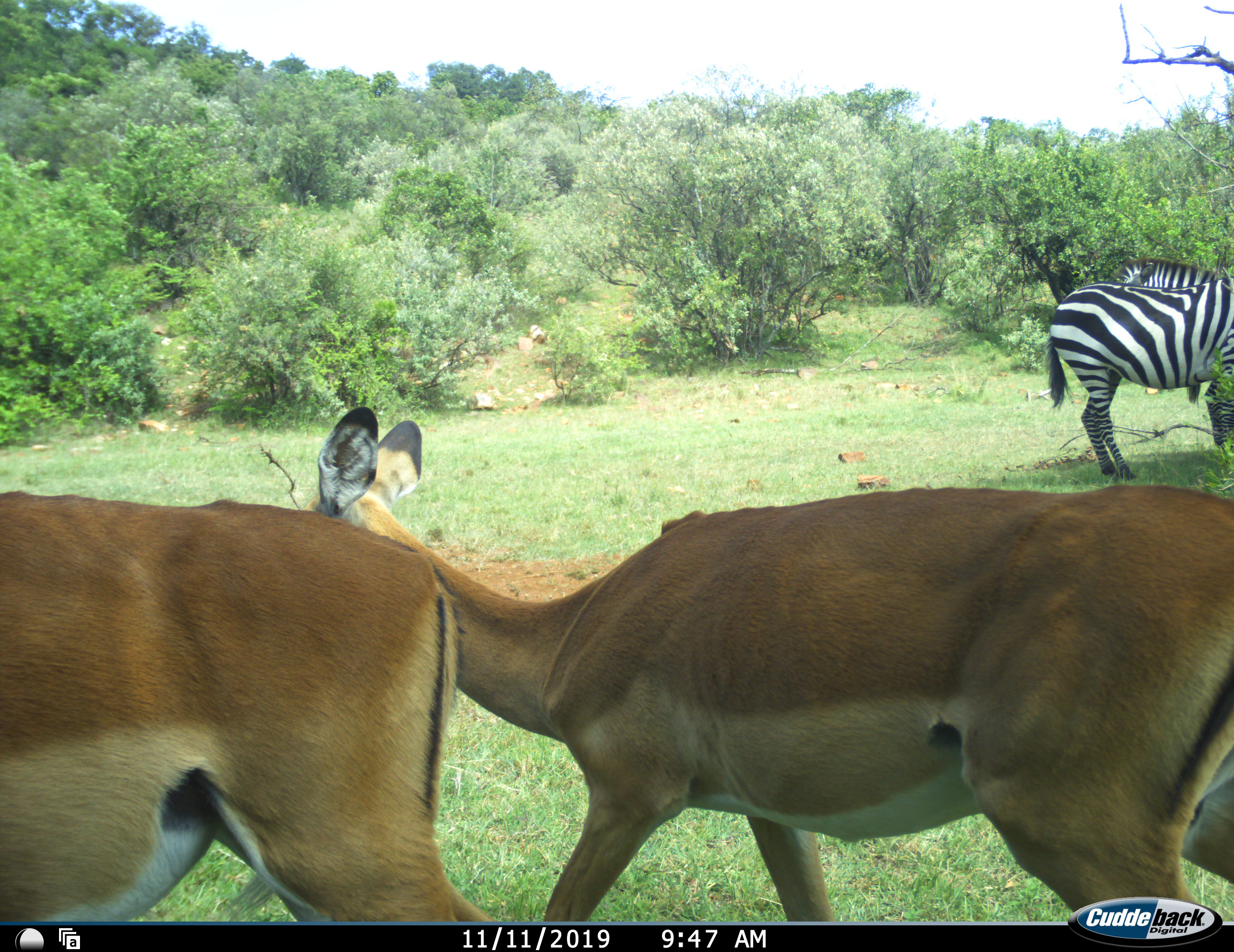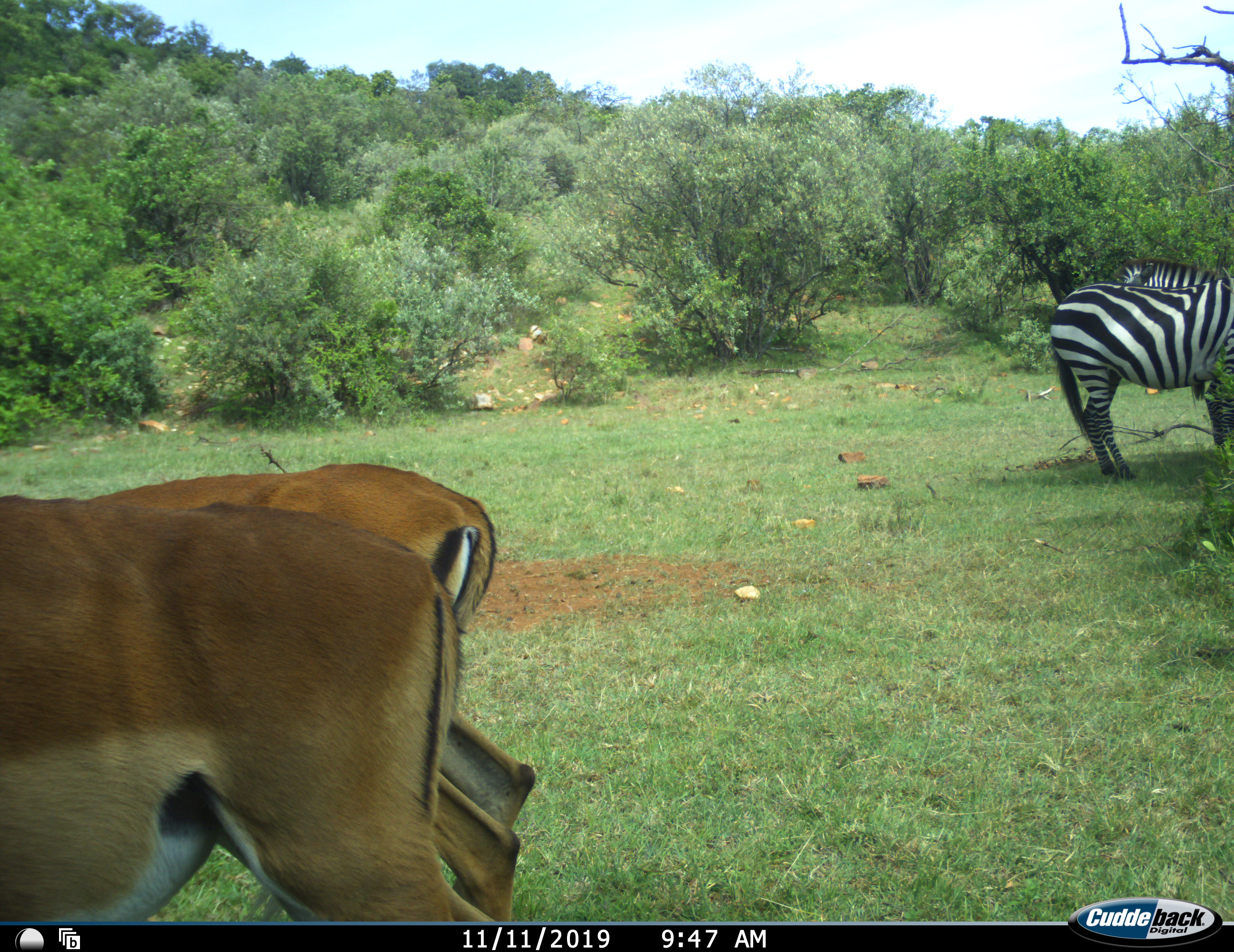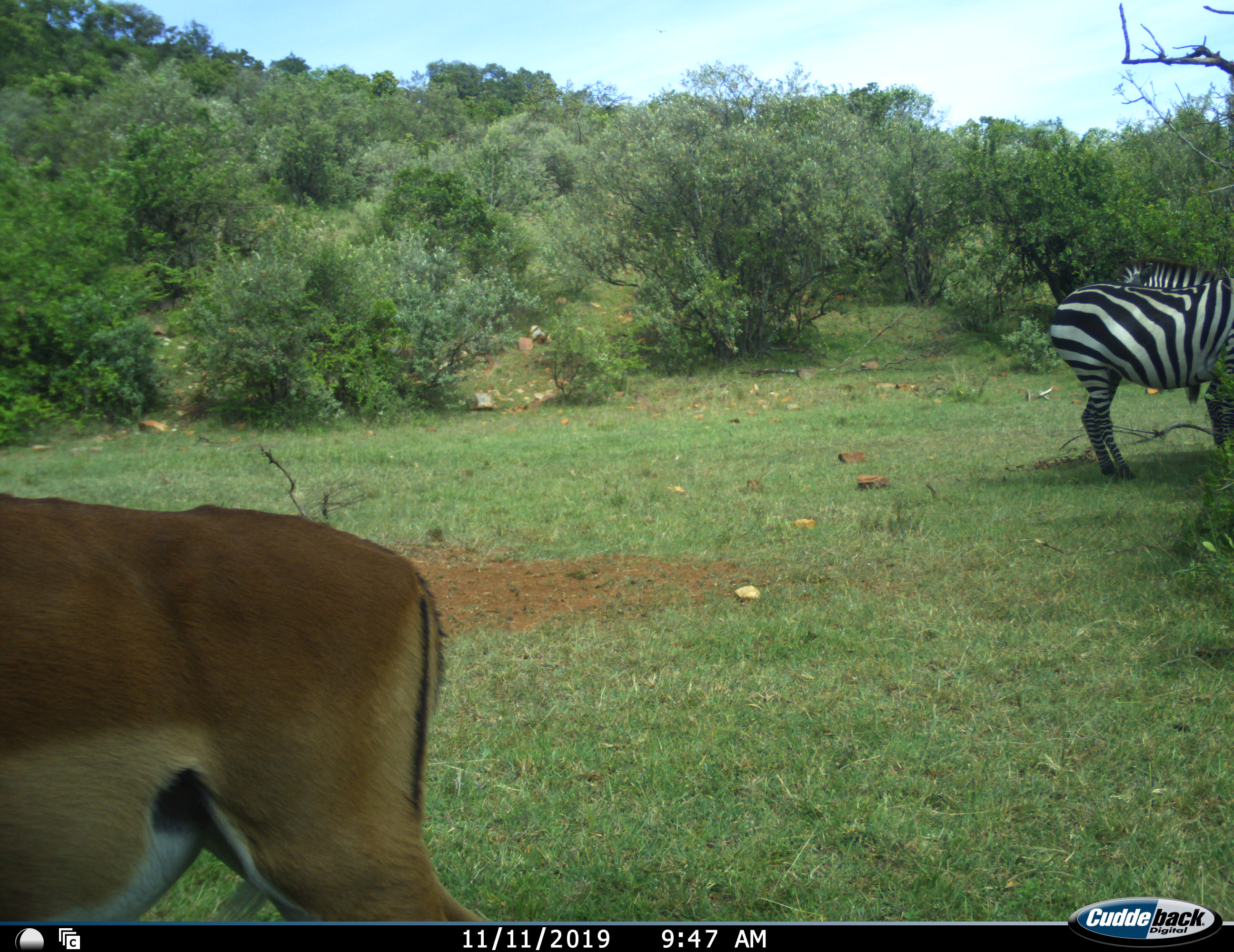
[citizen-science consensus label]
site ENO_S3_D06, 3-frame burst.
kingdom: Animalia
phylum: Chordata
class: Mammalia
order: Artiodactyla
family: Bovidae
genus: Aepyceros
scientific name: Aepyceros melampus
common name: impala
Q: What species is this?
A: Impala (Aepyceros melampus).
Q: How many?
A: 2.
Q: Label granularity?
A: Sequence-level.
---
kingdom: Animalia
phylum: Chordata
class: Mammalia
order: Perissodactyla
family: Equidae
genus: Equus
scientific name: Equus quagga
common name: plains zebra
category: zebraplains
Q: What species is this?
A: Zebraplains (plains zebra) (Equus quagga).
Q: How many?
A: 2.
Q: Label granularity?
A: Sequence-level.